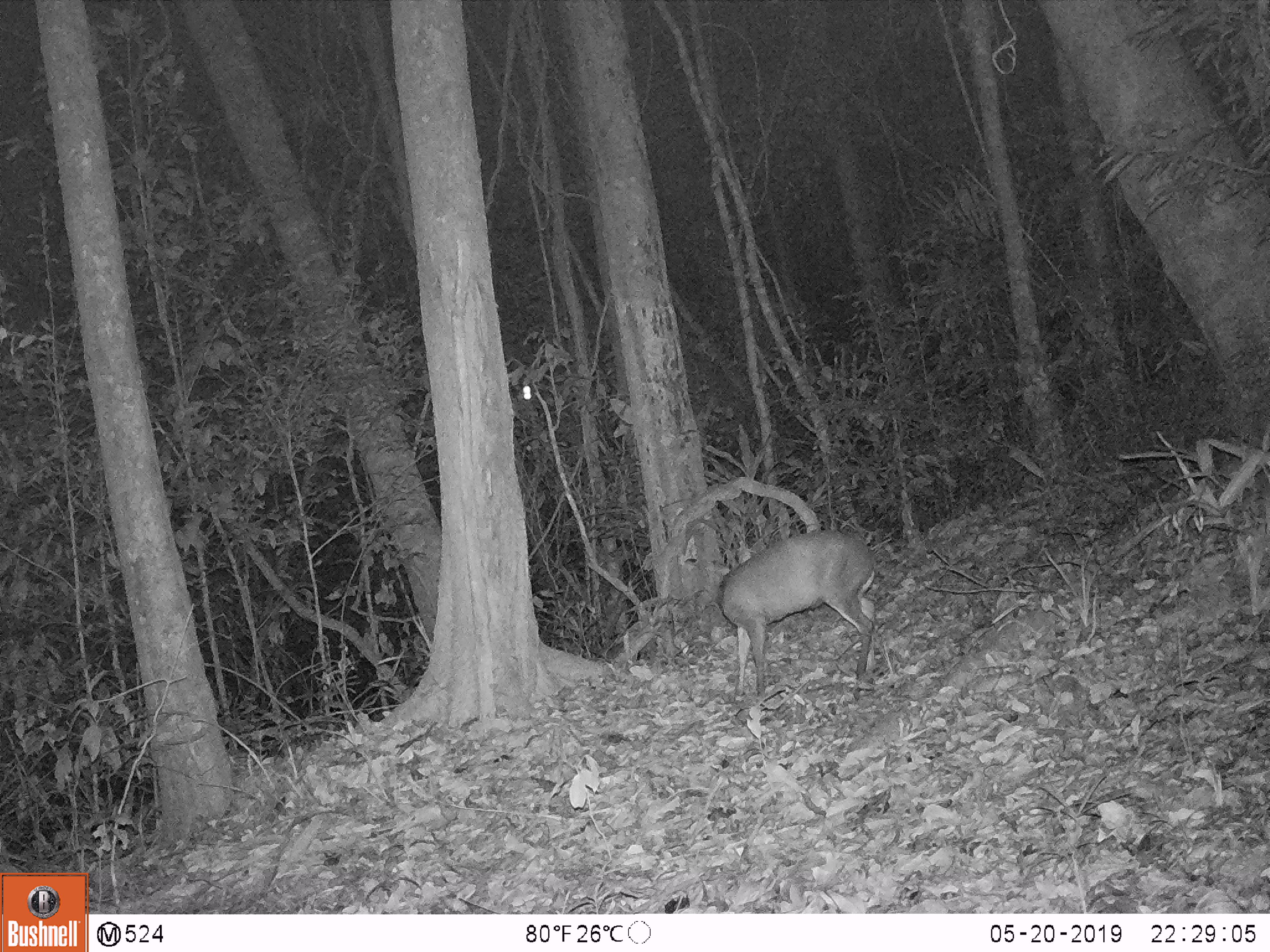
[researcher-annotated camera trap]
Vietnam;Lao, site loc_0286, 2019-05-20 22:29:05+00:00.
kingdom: Animalia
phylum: Chordata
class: Mammalia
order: Artiodactyla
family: Cervidae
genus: Muntiacus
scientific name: Muntiacus rooseveltorum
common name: roosevelt's muntjac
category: roosevelts muntjac group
Roosevelts muntjac group (roosevelt's muntjac) (Muntiacus rooseveltorum). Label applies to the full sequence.